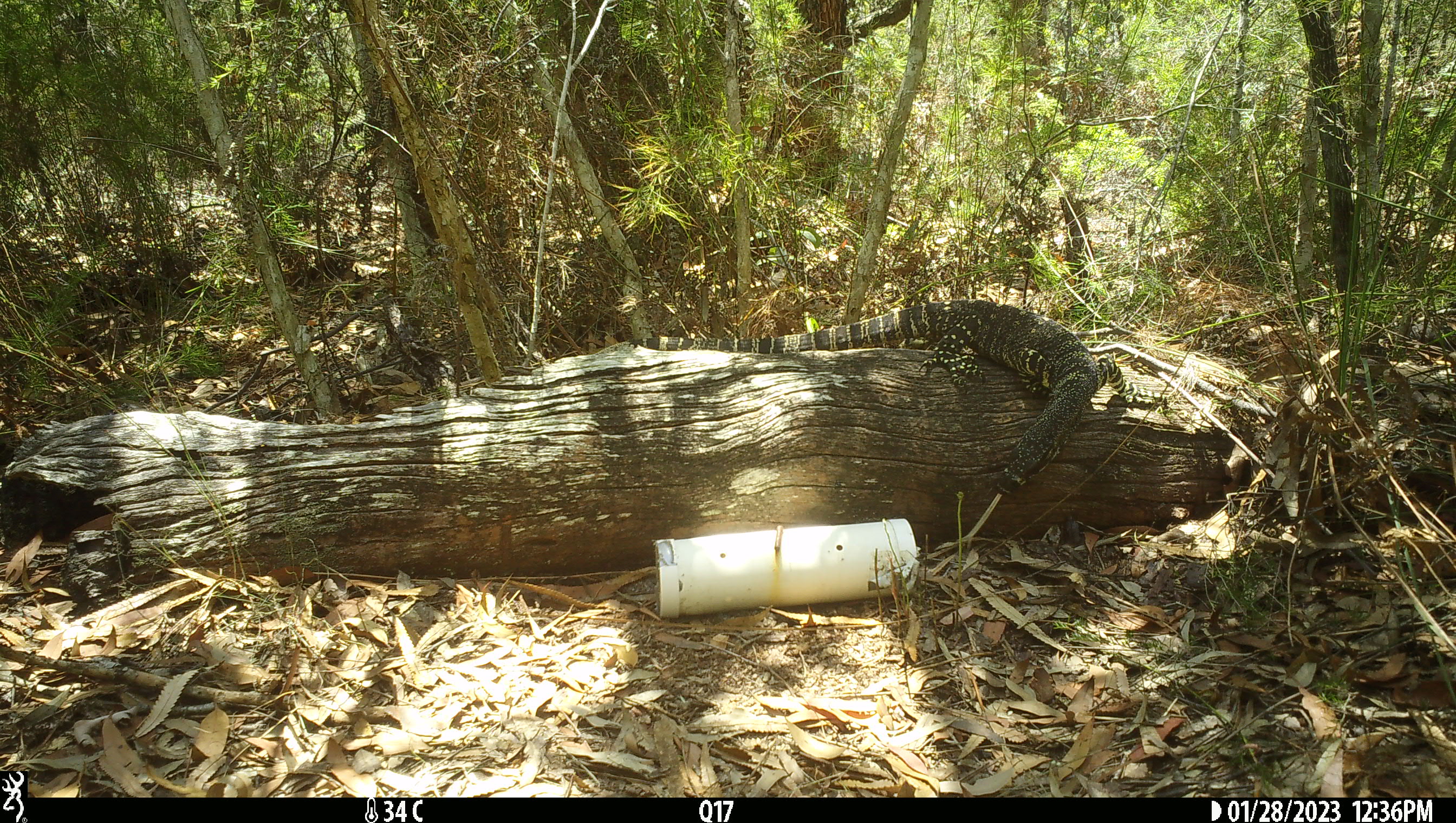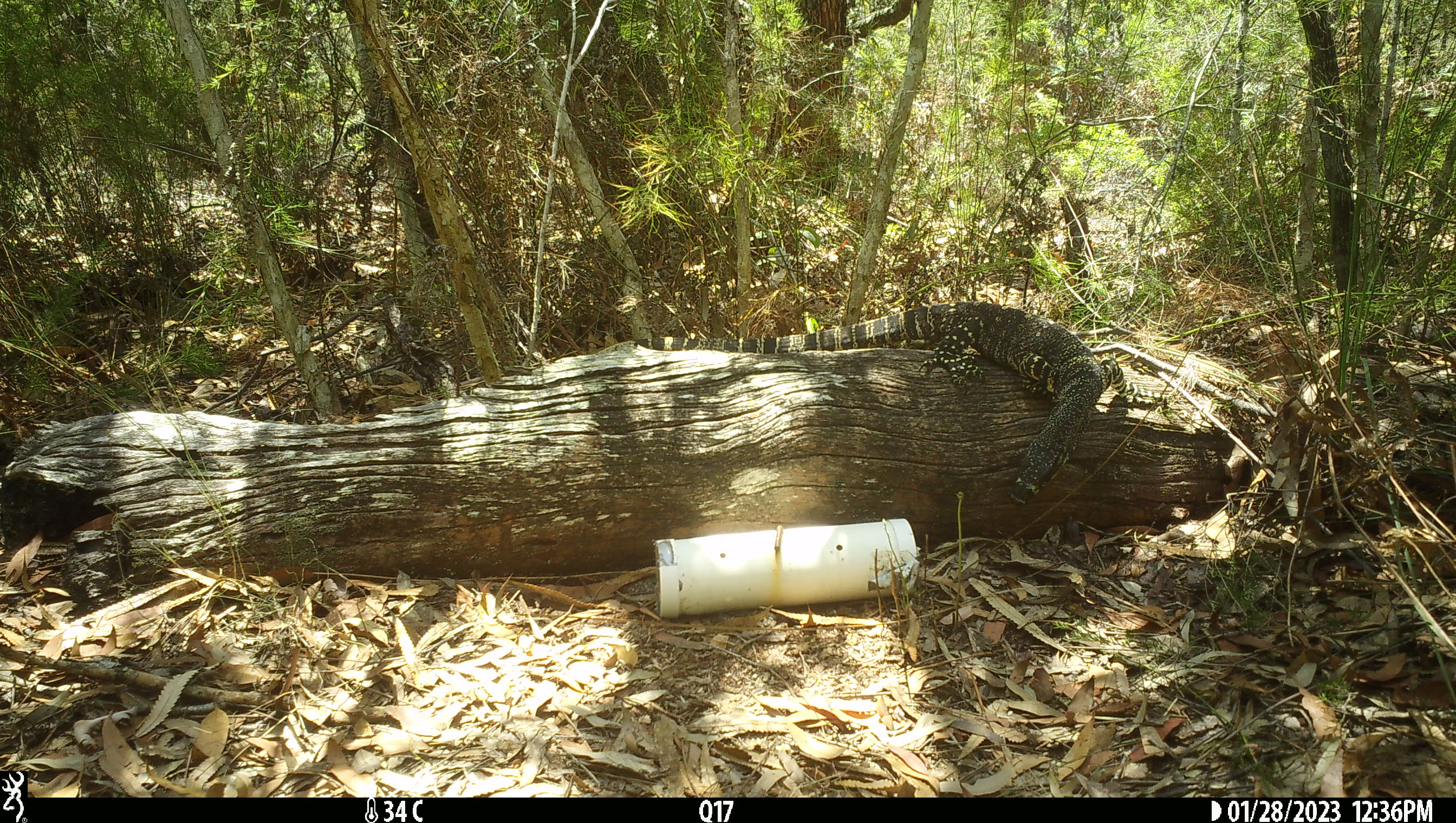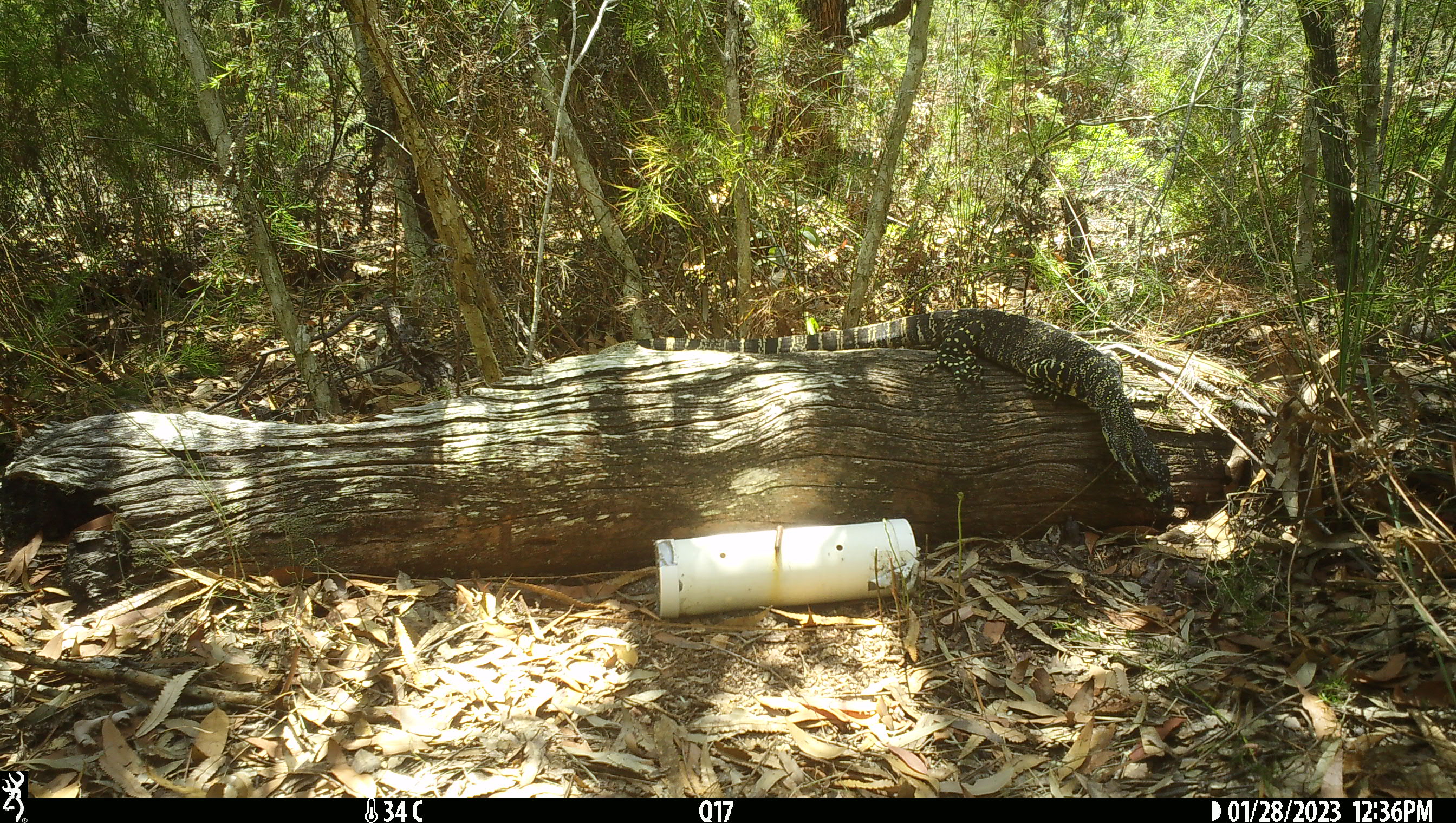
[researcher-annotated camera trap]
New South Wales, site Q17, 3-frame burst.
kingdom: Animalia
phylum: Chordata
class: Reptilia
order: Squamata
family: Varanidae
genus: Varanus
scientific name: Varanus varius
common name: lace monitor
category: goanna